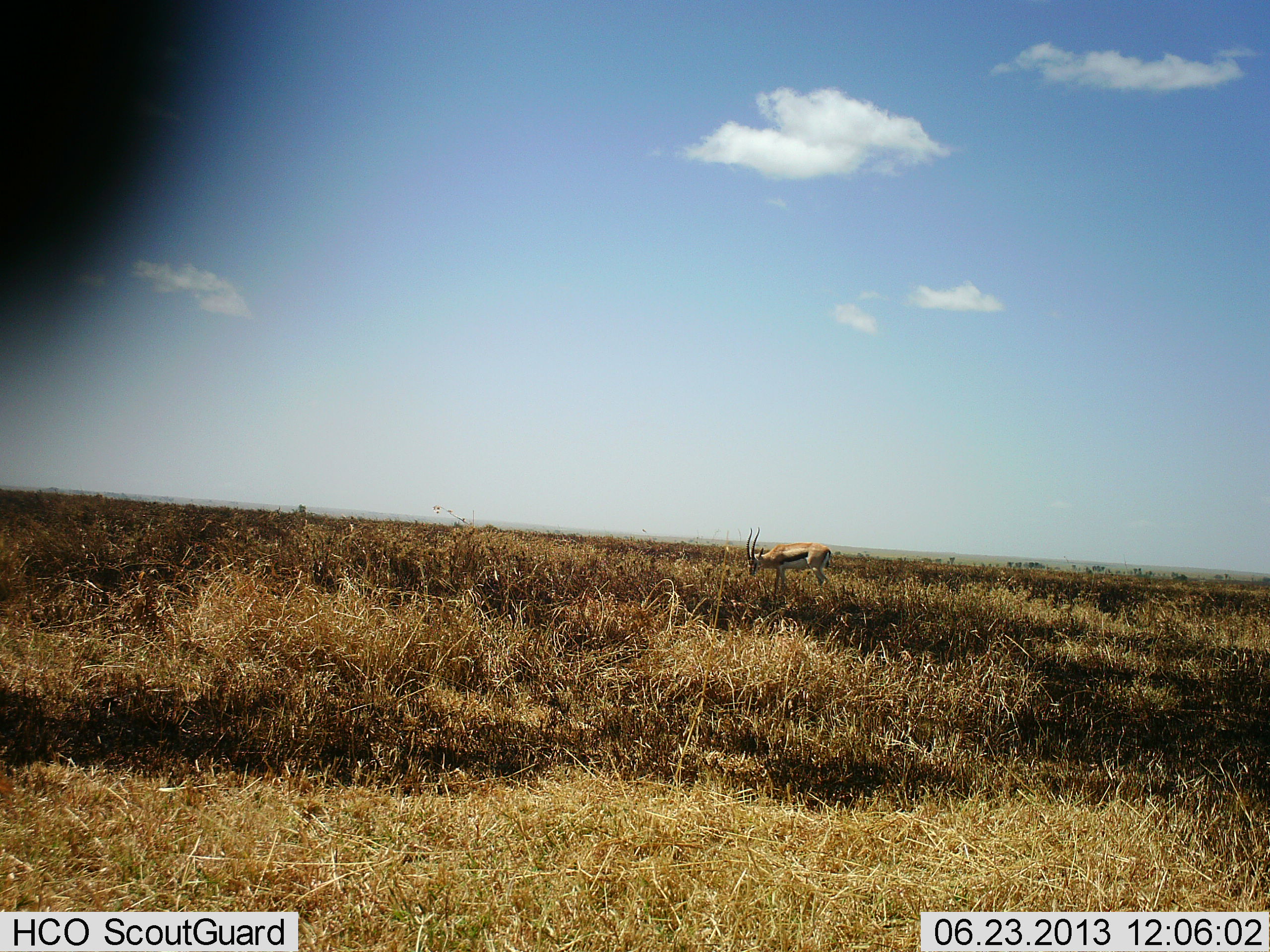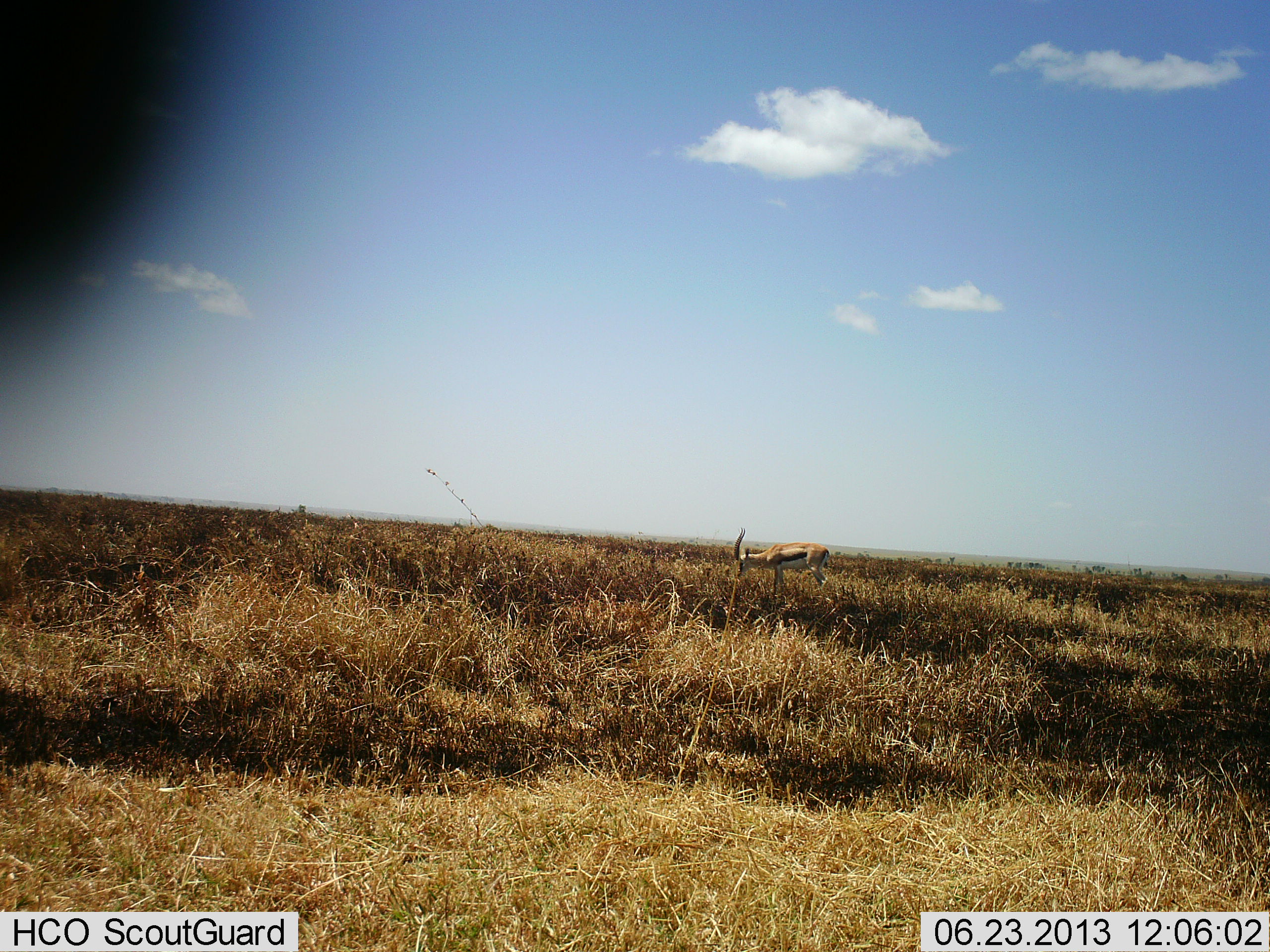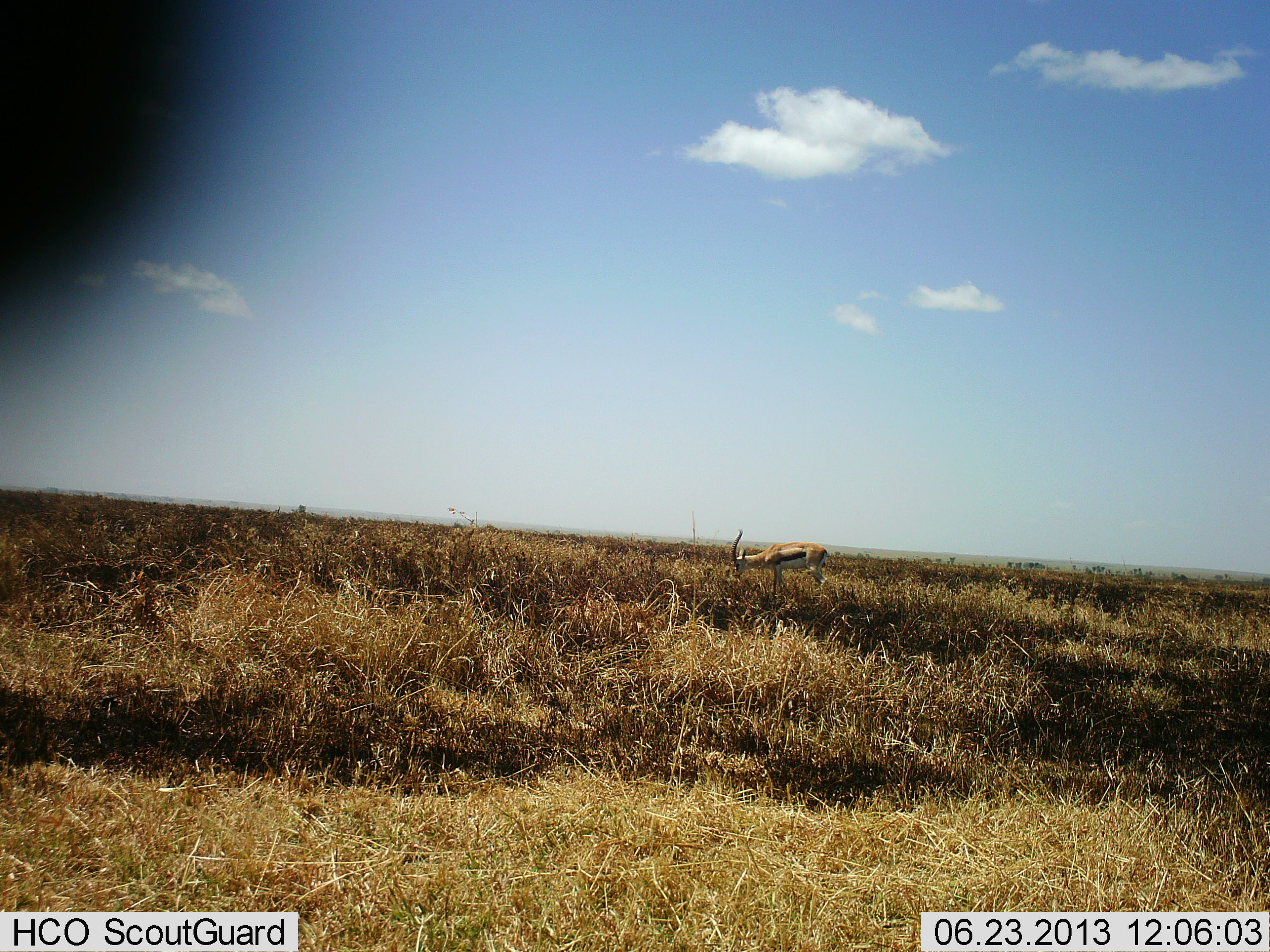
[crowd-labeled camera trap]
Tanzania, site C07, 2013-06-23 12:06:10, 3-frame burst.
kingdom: Animalia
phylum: Chordata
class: Mammalia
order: Artiodactyla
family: Bovidae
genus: Eudorcas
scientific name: Eudorcas thomsonii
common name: thomson's gazelle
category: gazellethomsons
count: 1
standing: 60%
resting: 0%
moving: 0%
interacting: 0%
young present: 0%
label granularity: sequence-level